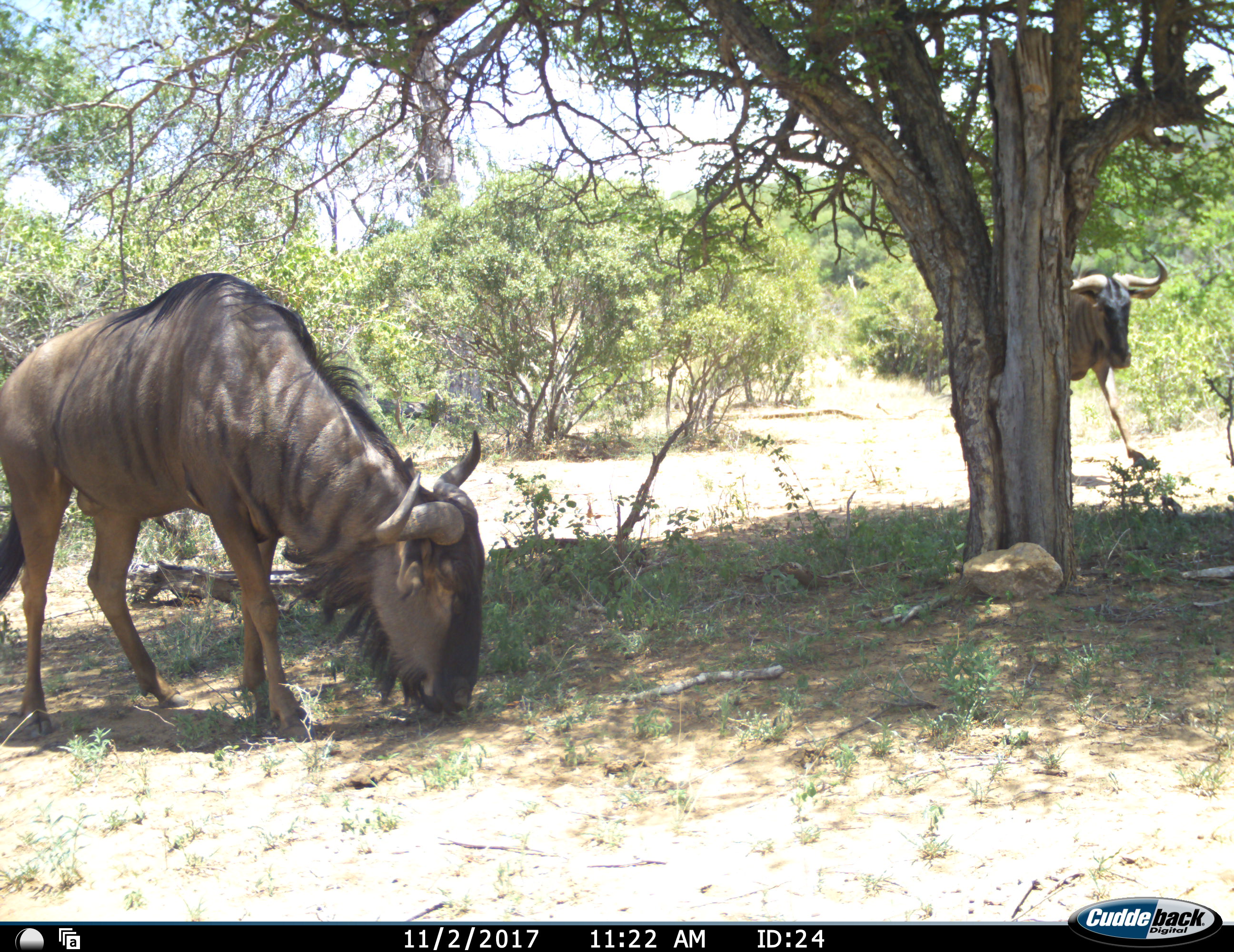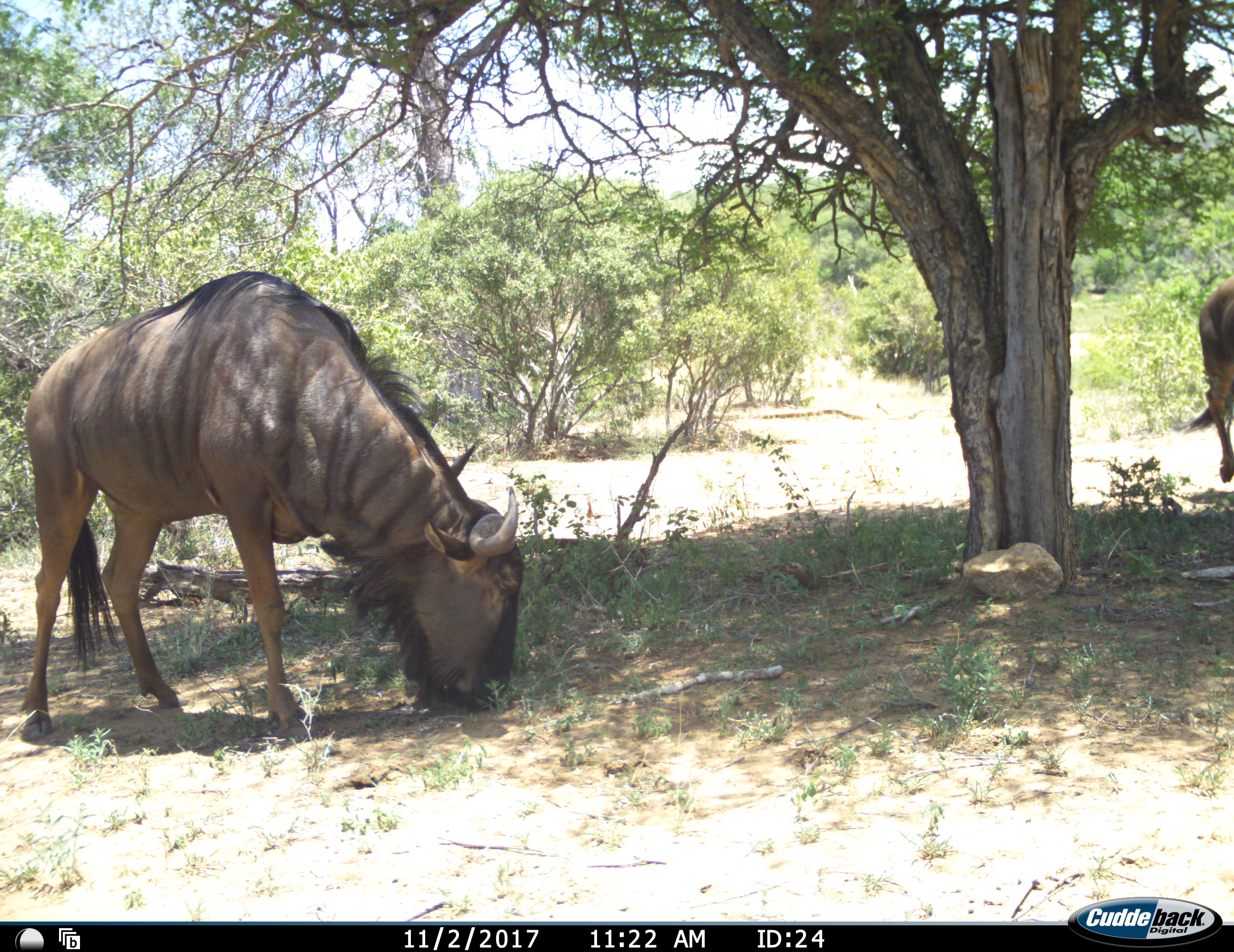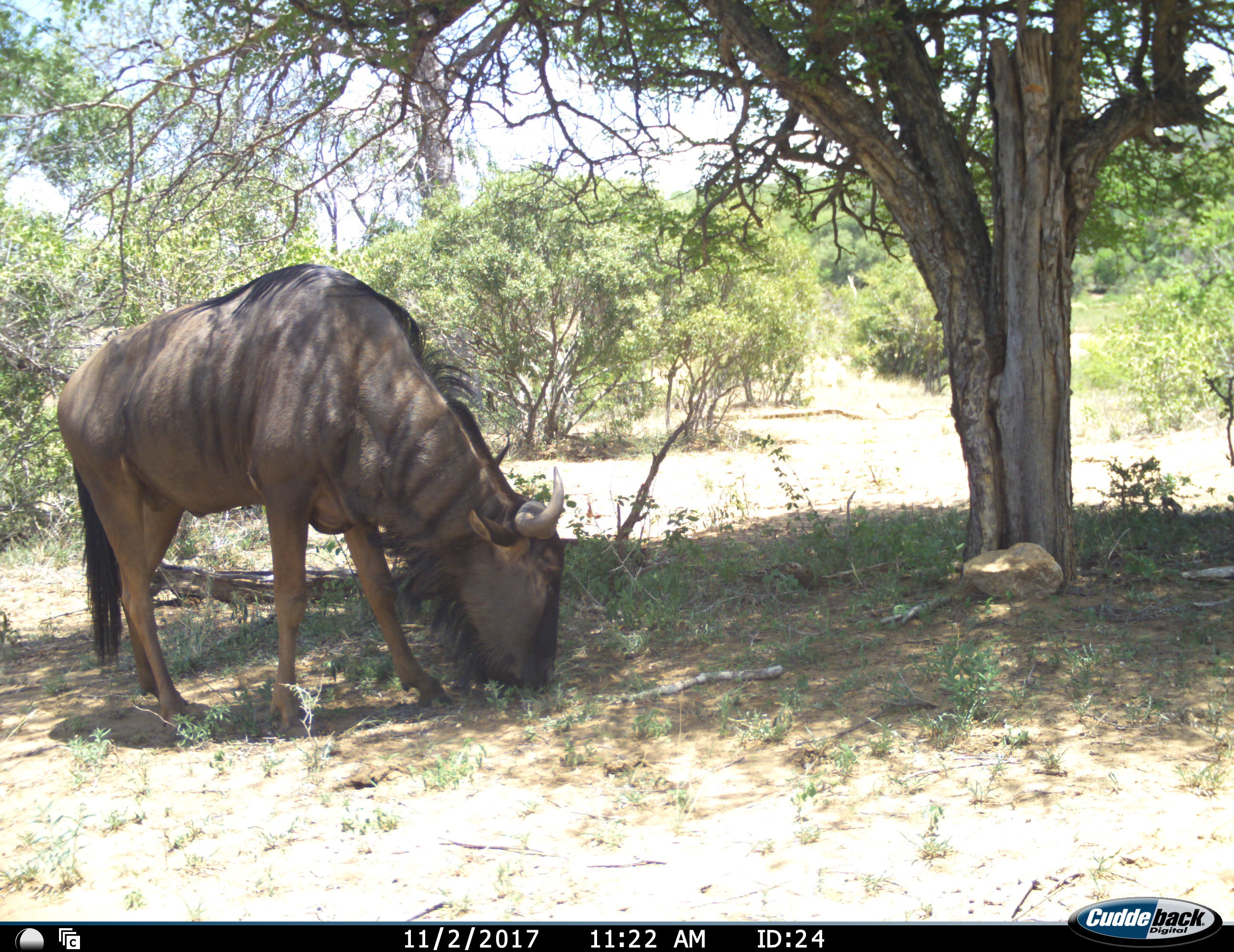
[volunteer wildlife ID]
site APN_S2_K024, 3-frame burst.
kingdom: Animalia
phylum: Chordata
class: Mammalia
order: Artiodactyla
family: Bovidae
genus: Connochaetes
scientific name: Connochaetes taurinus taurinus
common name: blue wildebeest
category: wildebeestblue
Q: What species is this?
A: Wildebeestblue (blue wildebeest) (Connochaetes taurinus taurinus).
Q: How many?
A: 2.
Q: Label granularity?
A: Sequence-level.